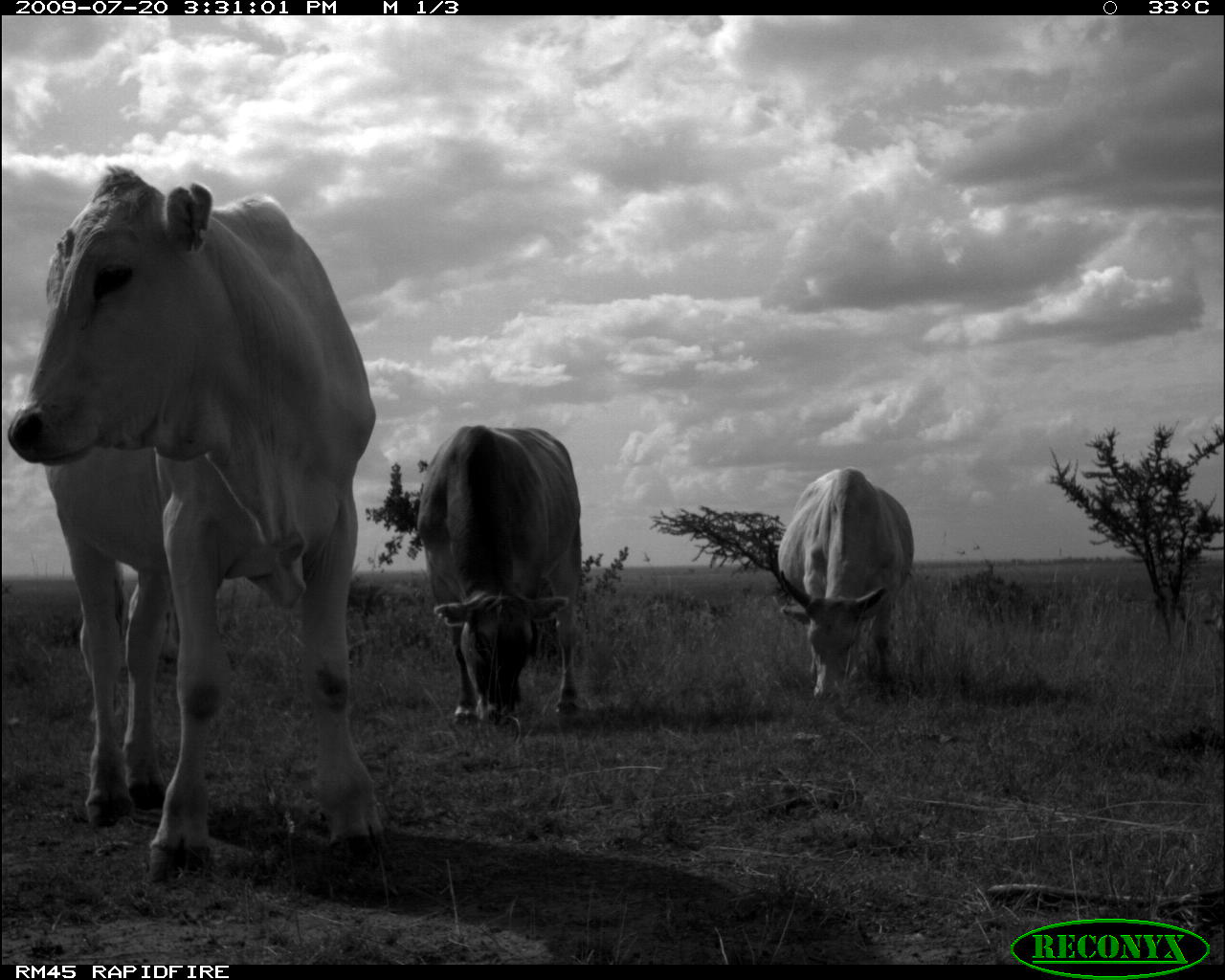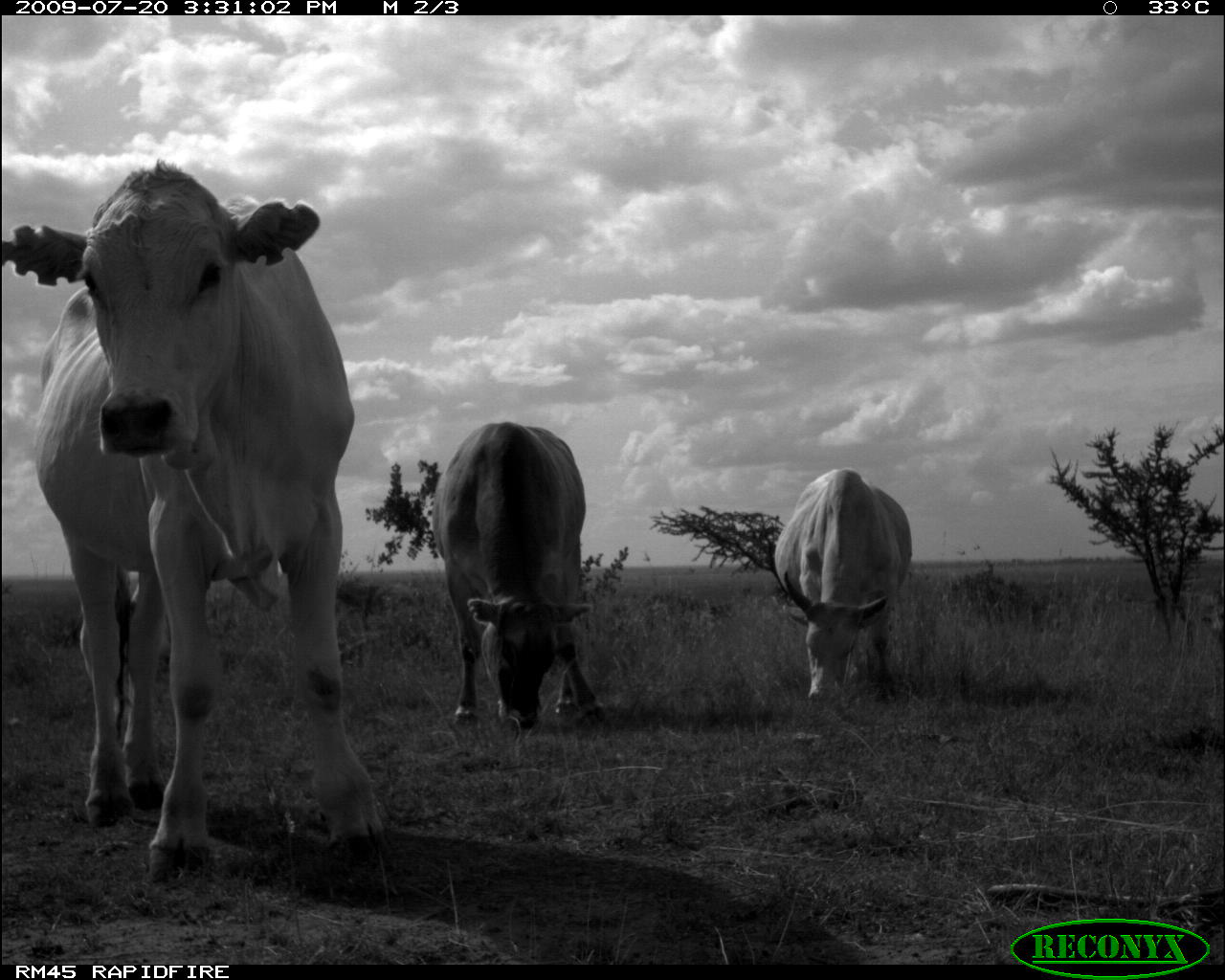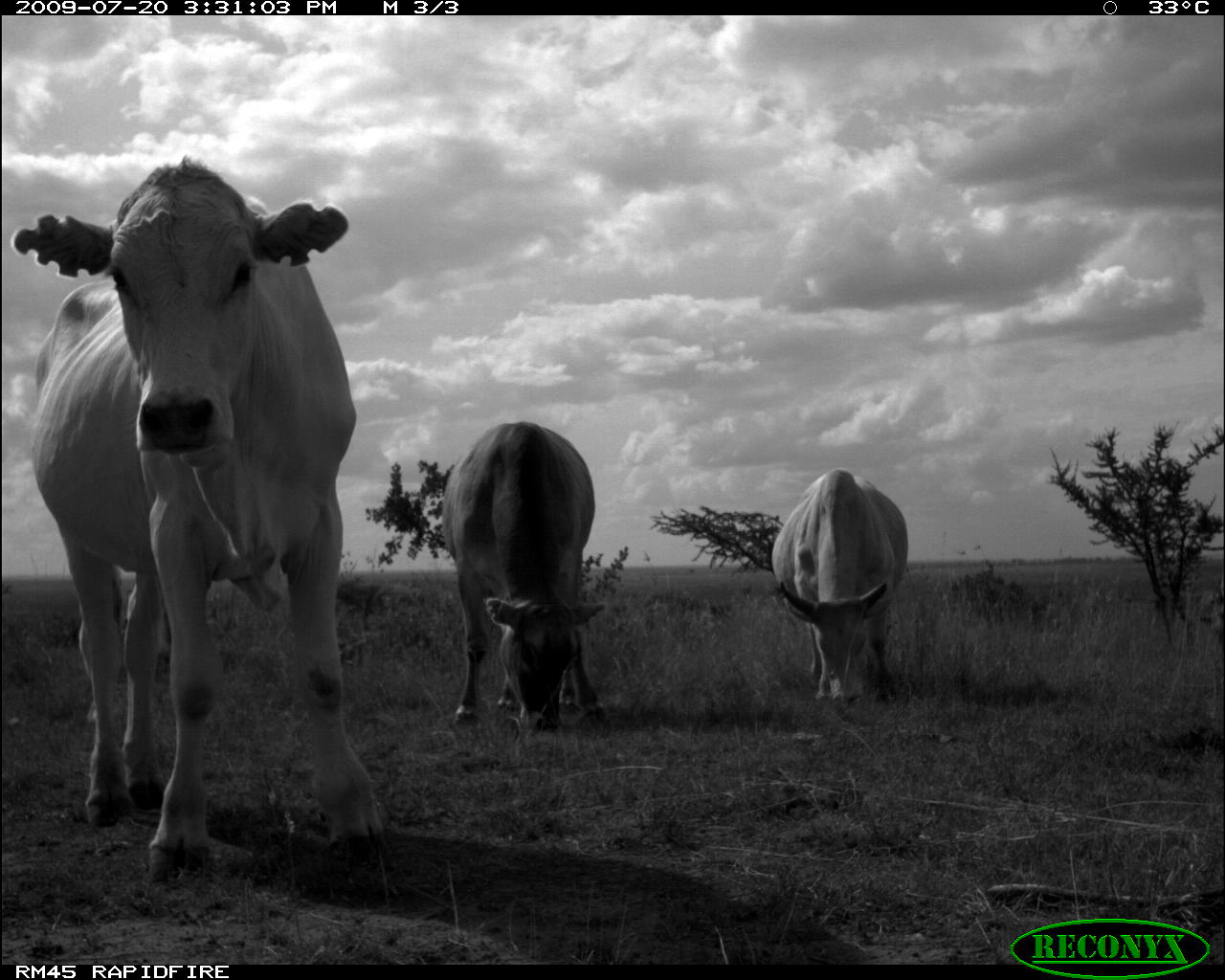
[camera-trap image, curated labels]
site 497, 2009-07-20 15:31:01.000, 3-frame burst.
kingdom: Animalia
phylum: Chordata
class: Mammalia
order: Artiodactyla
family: Bovidae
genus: Tragelaphus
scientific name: Tragelaphus oryx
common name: eland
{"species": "Tragelaphus oryx (eland)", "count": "3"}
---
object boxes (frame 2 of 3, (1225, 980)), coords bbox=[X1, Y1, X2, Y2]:
tragelaphus oryx: bbox=[1, 155, 386, 878]; bbox=[429, 420, 607, 734]; bbox=[773, 468, 913, 704]